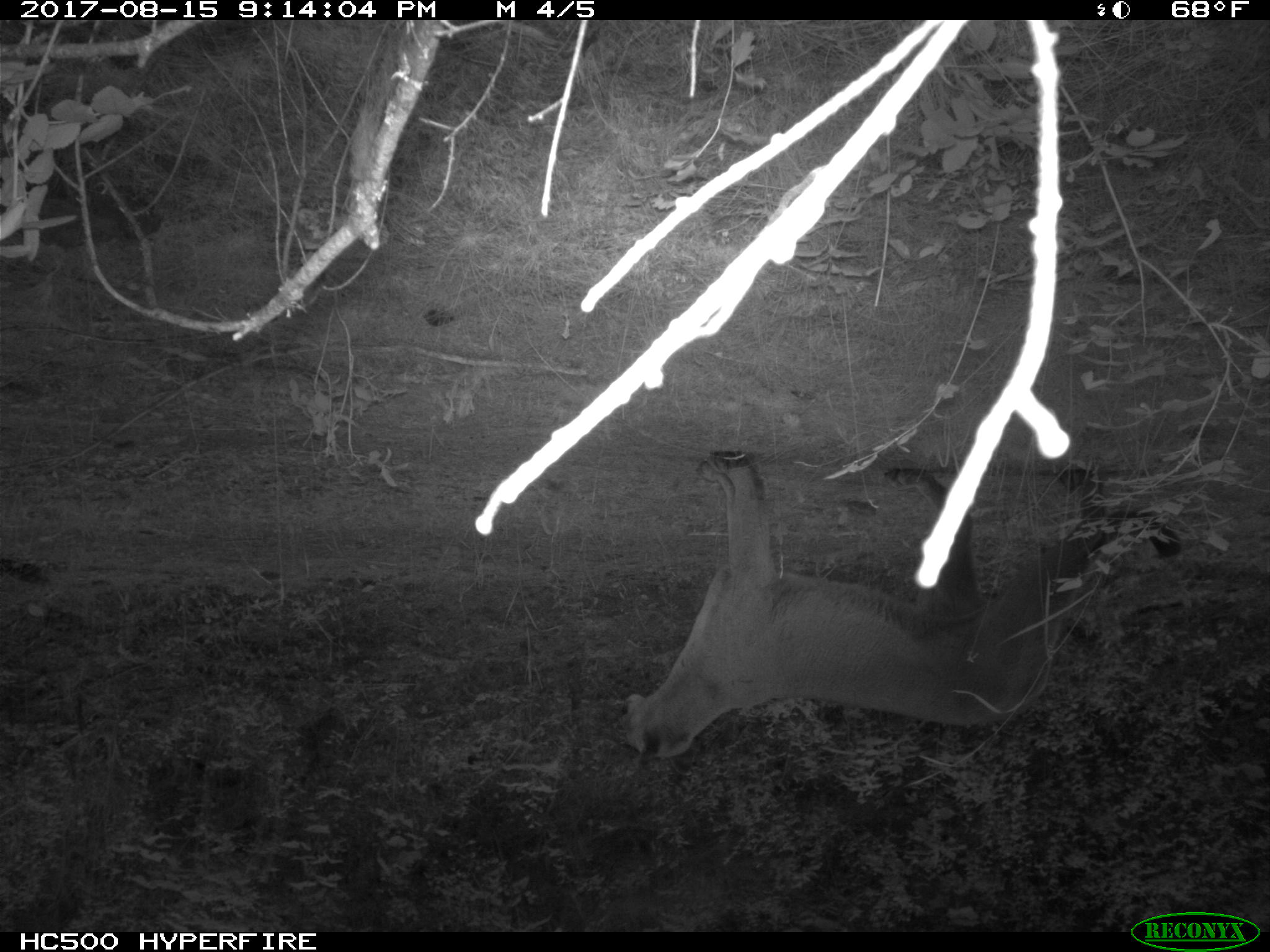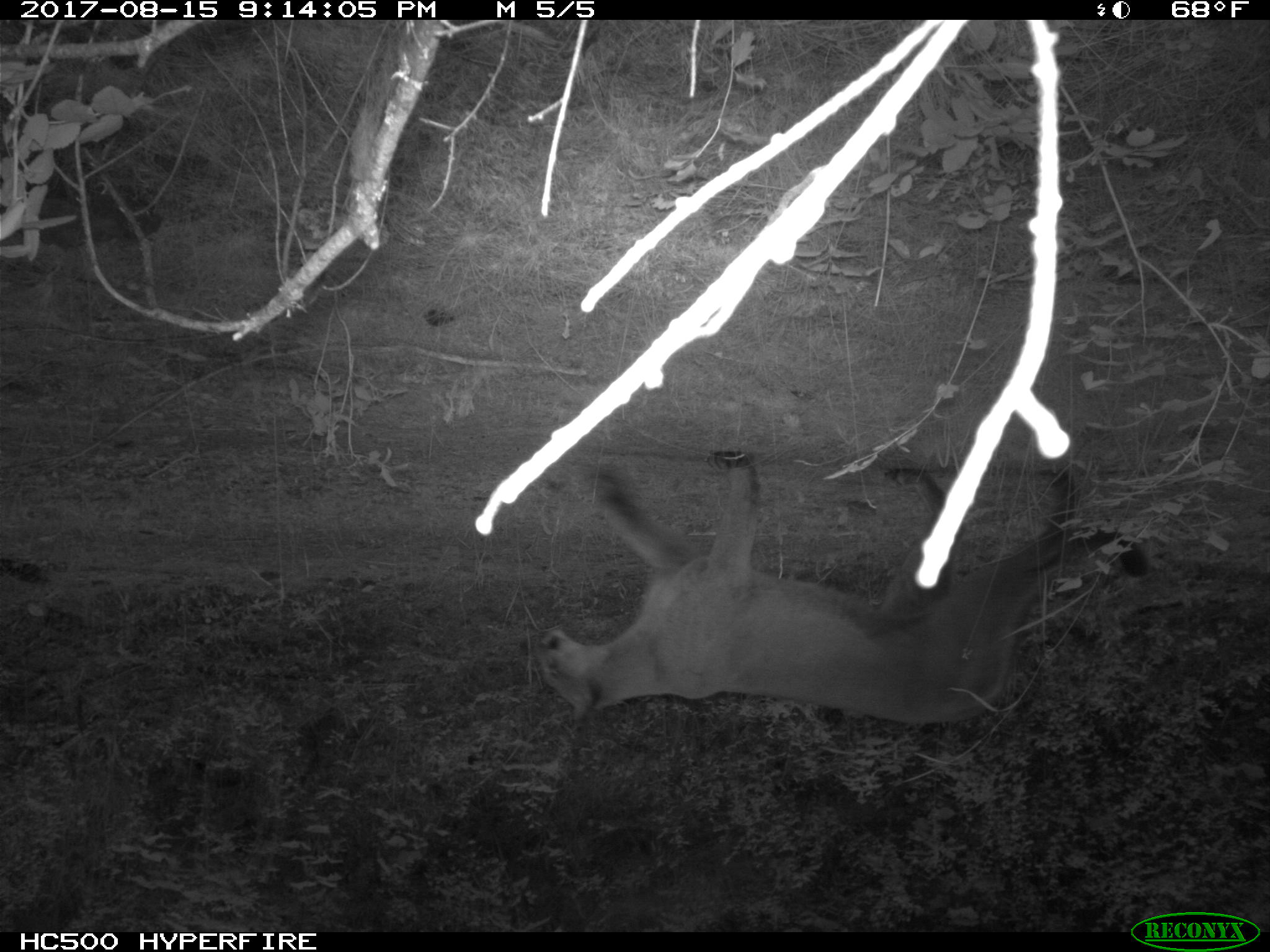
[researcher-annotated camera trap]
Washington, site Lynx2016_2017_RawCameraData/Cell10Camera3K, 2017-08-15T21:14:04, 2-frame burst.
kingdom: Animalia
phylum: Chordata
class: Mammalia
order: Carnivora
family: Felidae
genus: Puma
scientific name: Puma concolor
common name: mountain lion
Puma concolor (mountain lion). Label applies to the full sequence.